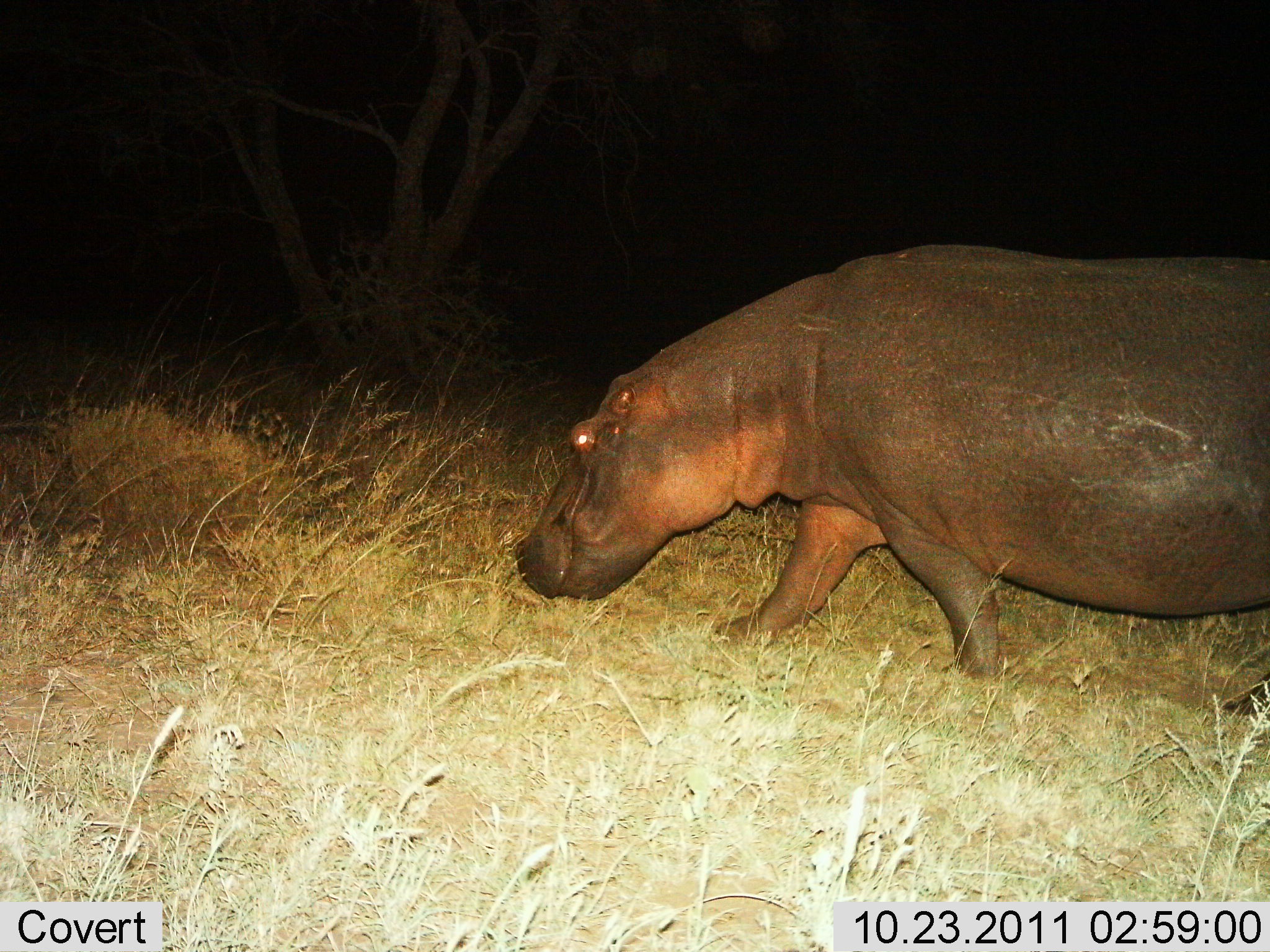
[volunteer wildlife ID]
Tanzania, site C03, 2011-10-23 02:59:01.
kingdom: Animalia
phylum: Chordata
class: Mammalia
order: Artiodactyla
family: Hippopotamidae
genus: Hippopotamus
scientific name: Hippopotamus amphibius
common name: hippopotamus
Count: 1.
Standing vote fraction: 19%.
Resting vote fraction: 0%.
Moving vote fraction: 100%.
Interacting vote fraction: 0%.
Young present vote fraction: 0%.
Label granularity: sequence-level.